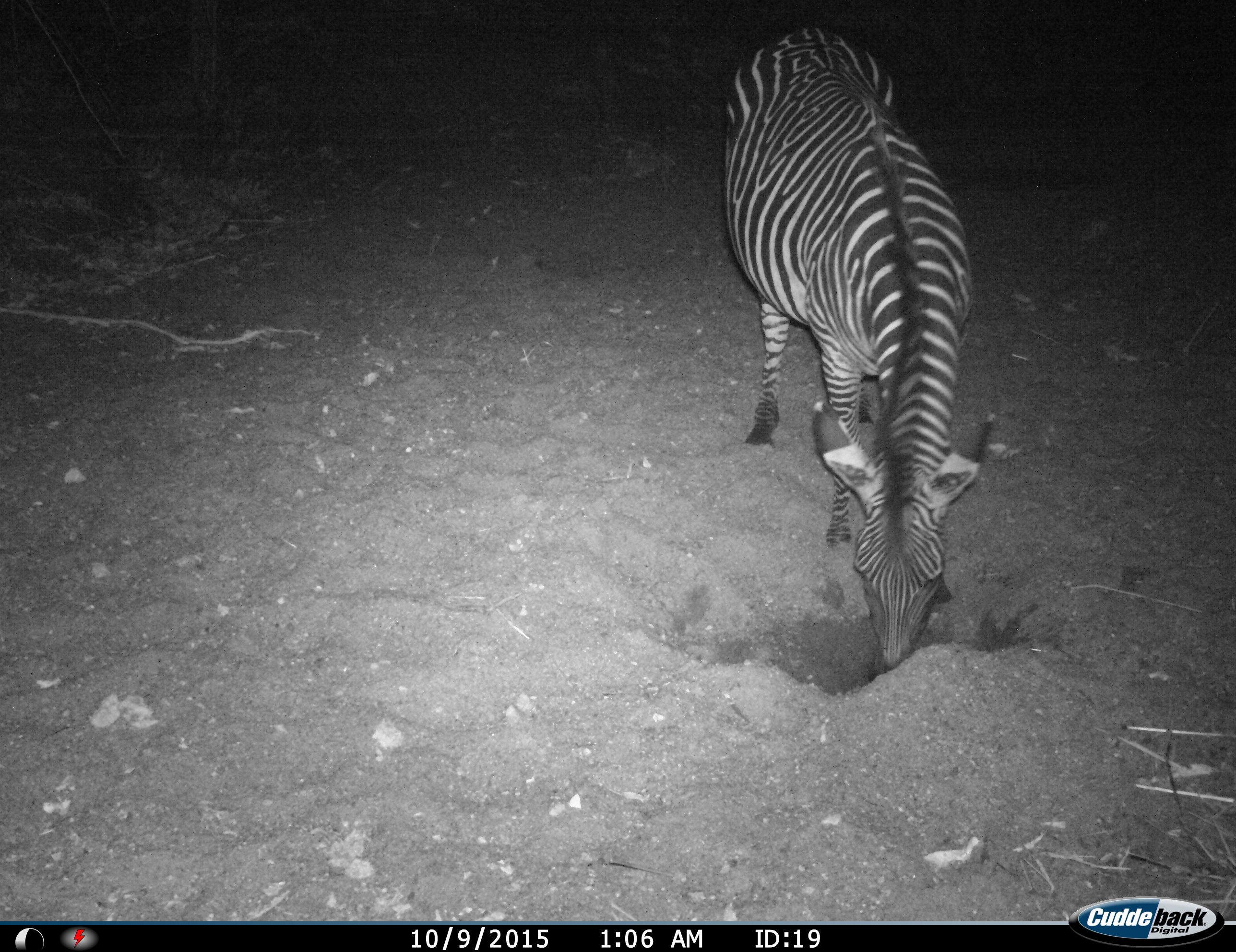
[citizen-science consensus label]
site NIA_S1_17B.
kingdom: Animalia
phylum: Chordata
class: Mammalia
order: Perissodactyla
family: Equidae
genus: Equus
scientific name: Equus quagga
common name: plains zebra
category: zebraplains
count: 1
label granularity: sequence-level